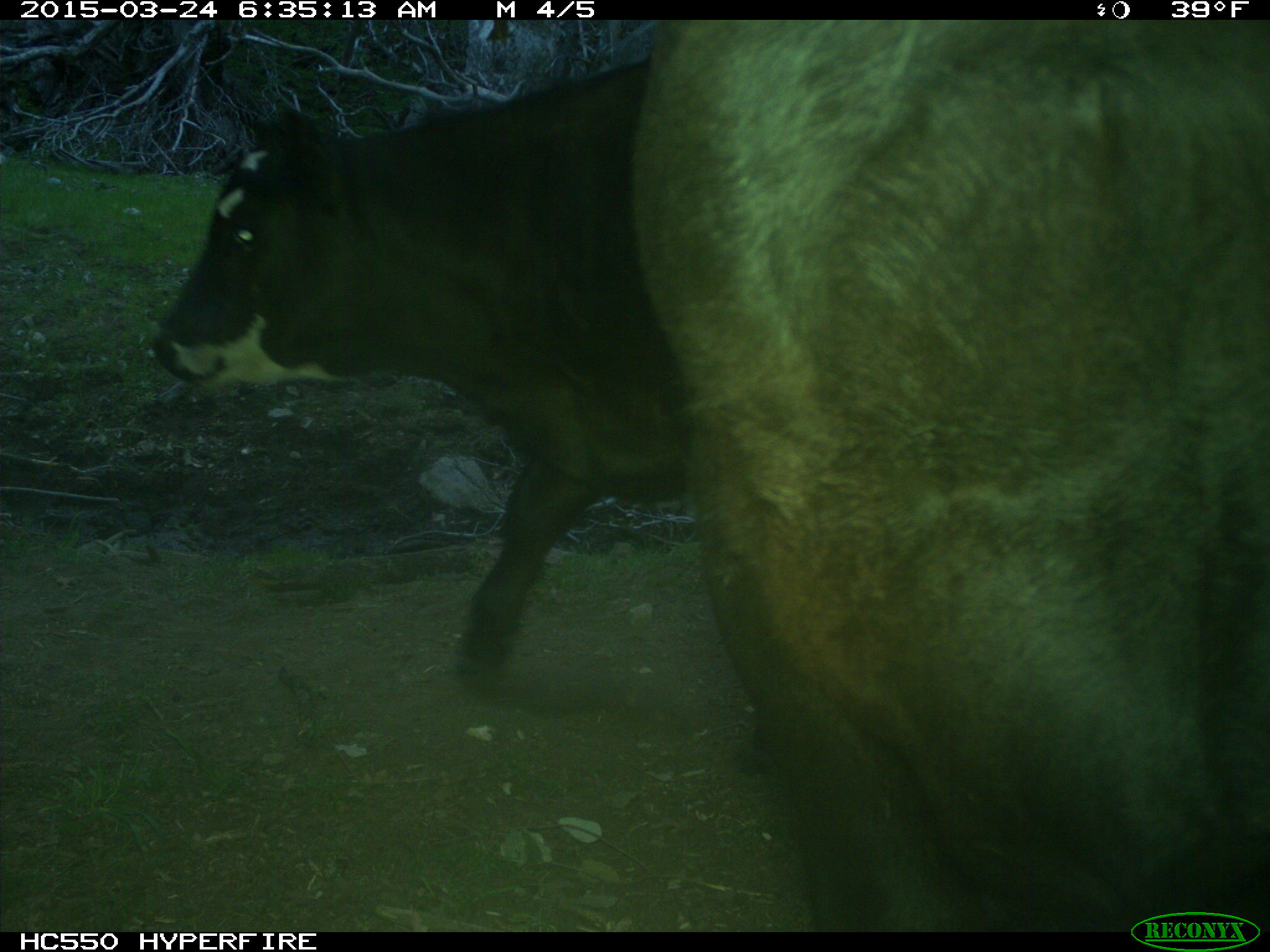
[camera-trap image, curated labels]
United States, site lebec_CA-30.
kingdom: Animalia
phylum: Chordata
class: Mammalia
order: Artiodactyla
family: Bovidae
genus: Bos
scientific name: Bos taurus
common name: domestic cow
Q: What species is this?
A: Bos taurus (domestic cow).